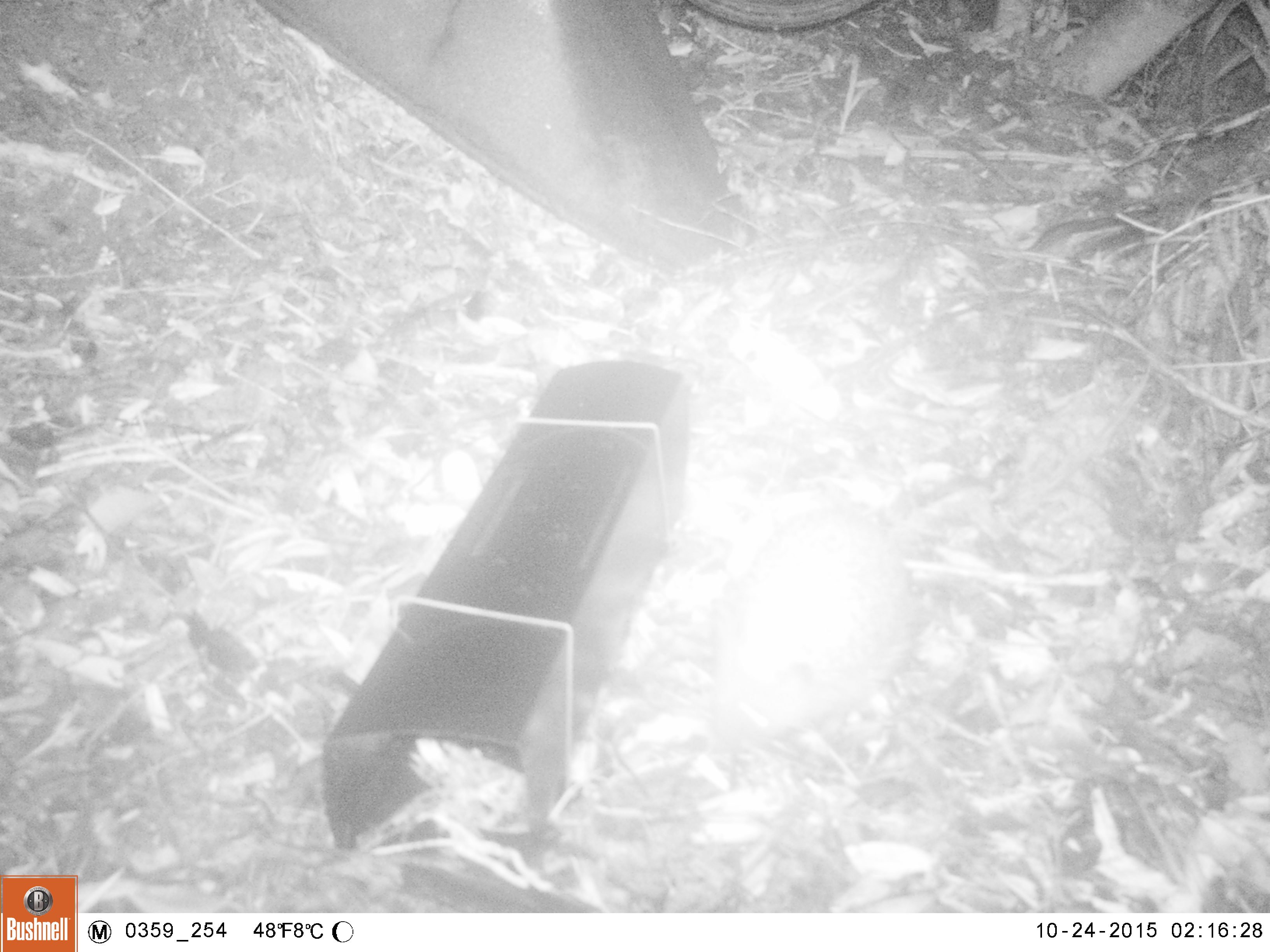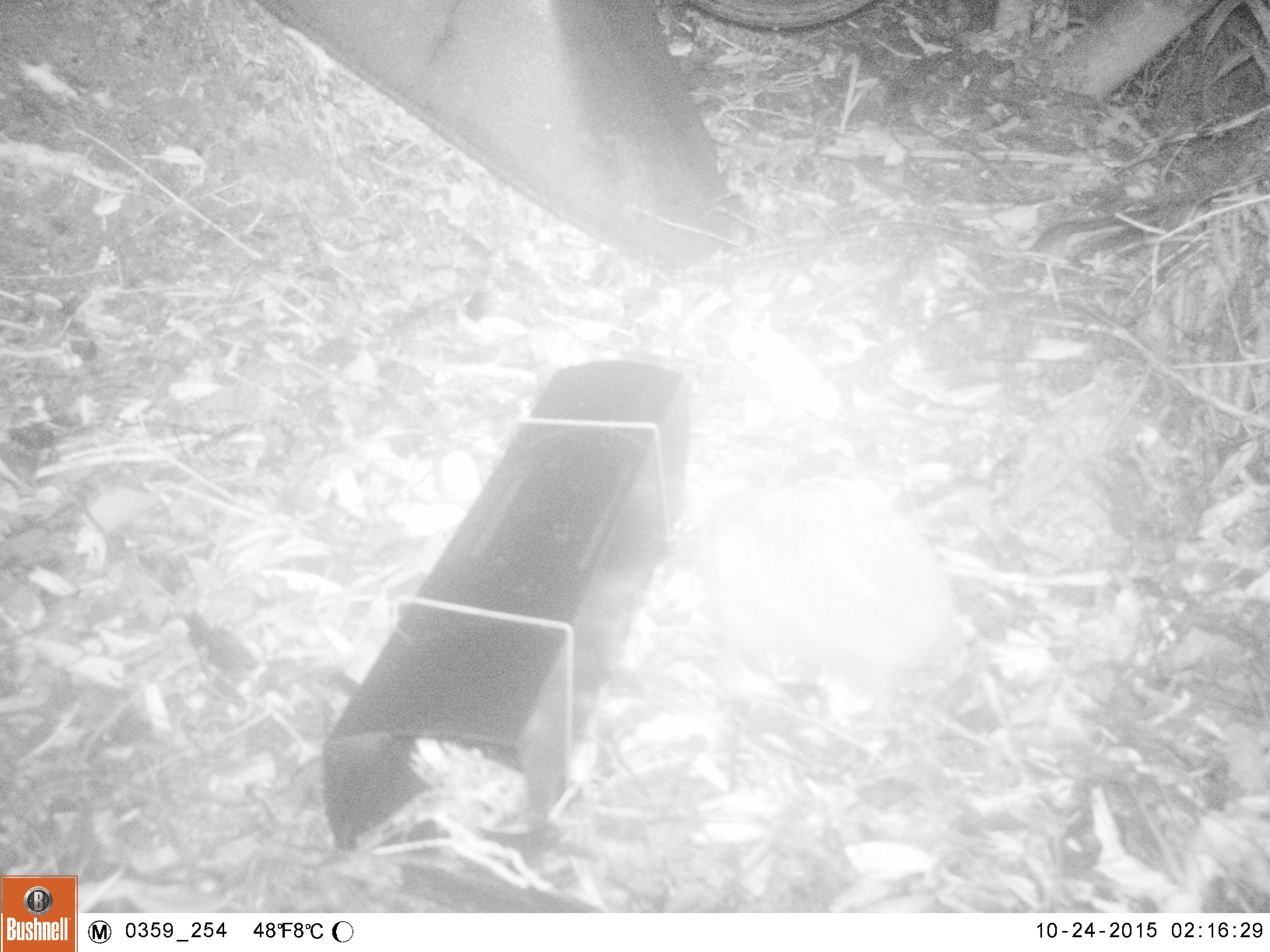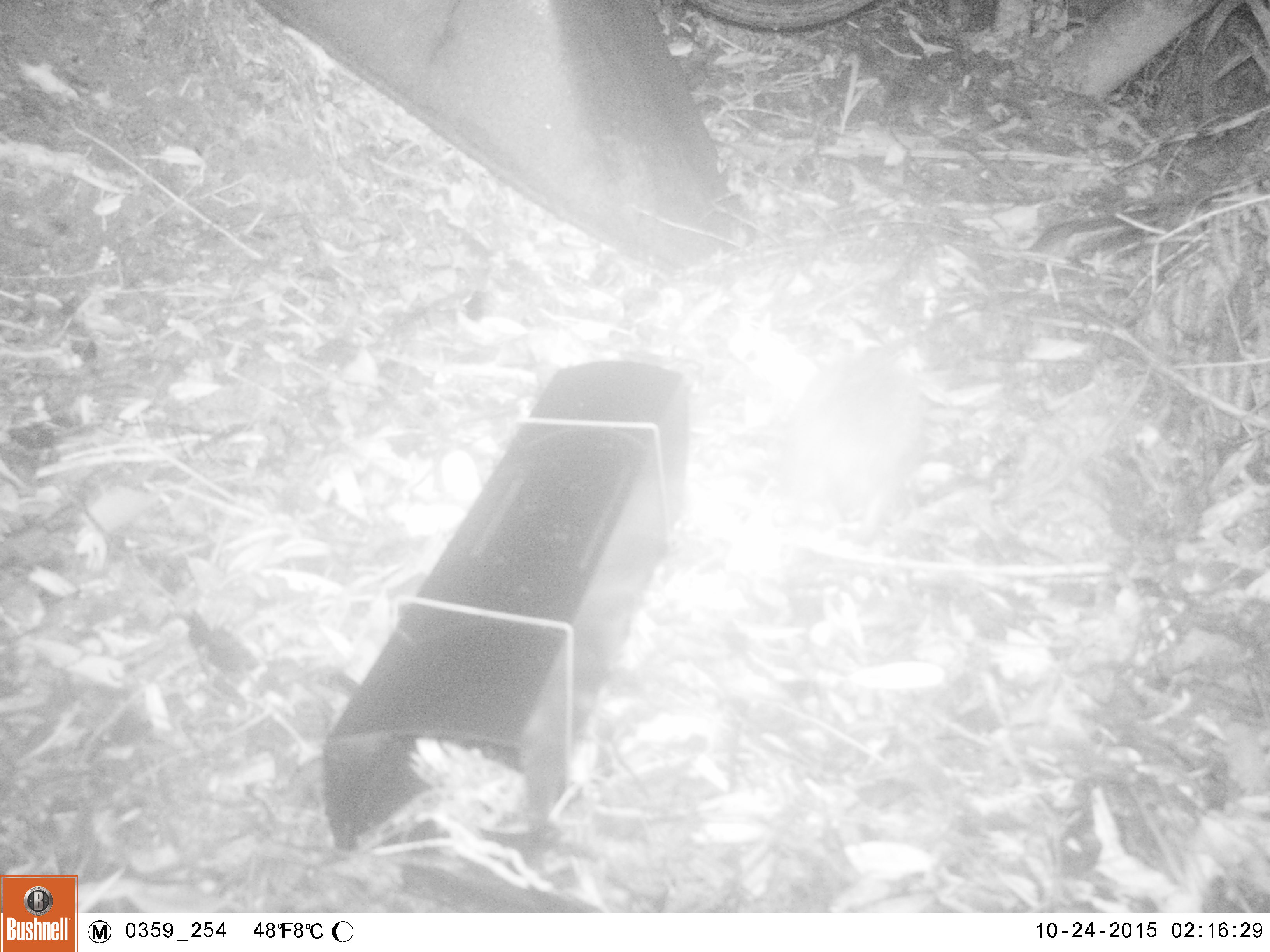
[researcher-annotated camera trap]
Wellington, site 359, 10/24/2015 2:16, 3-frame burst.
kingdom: Animalia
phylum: Chordata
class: Mammalia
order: Eulipotyphla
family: Erinaceidae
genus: Erinaceus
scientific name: Erinaceus europaeus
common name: hedgehog